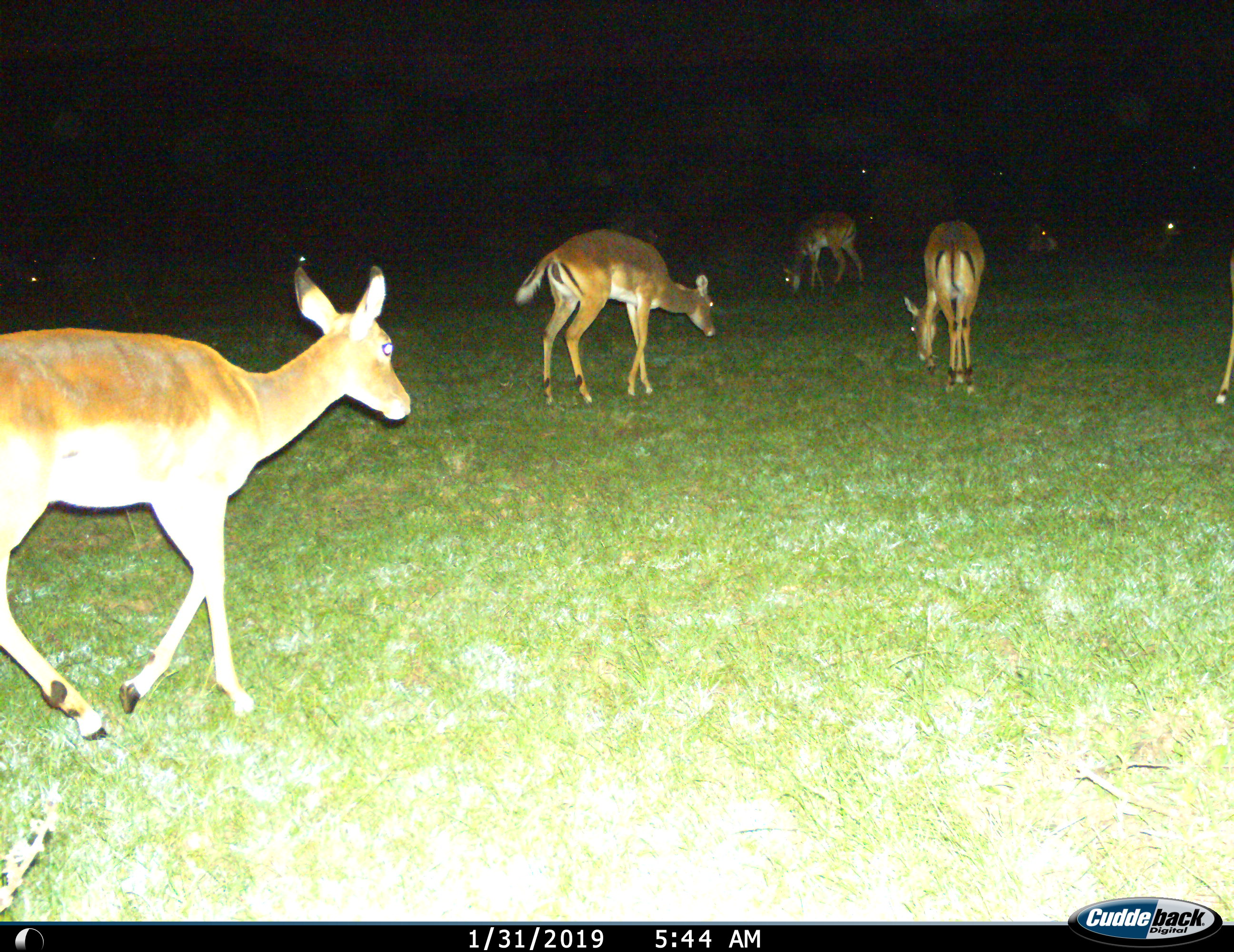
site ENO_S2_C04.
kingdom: Animalia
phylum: Chordata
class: Mammalia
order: Artiodactyla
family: Bovidae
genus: Aepyceros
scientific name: Aepyceros melampus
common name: impala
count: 11-50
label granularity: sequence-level